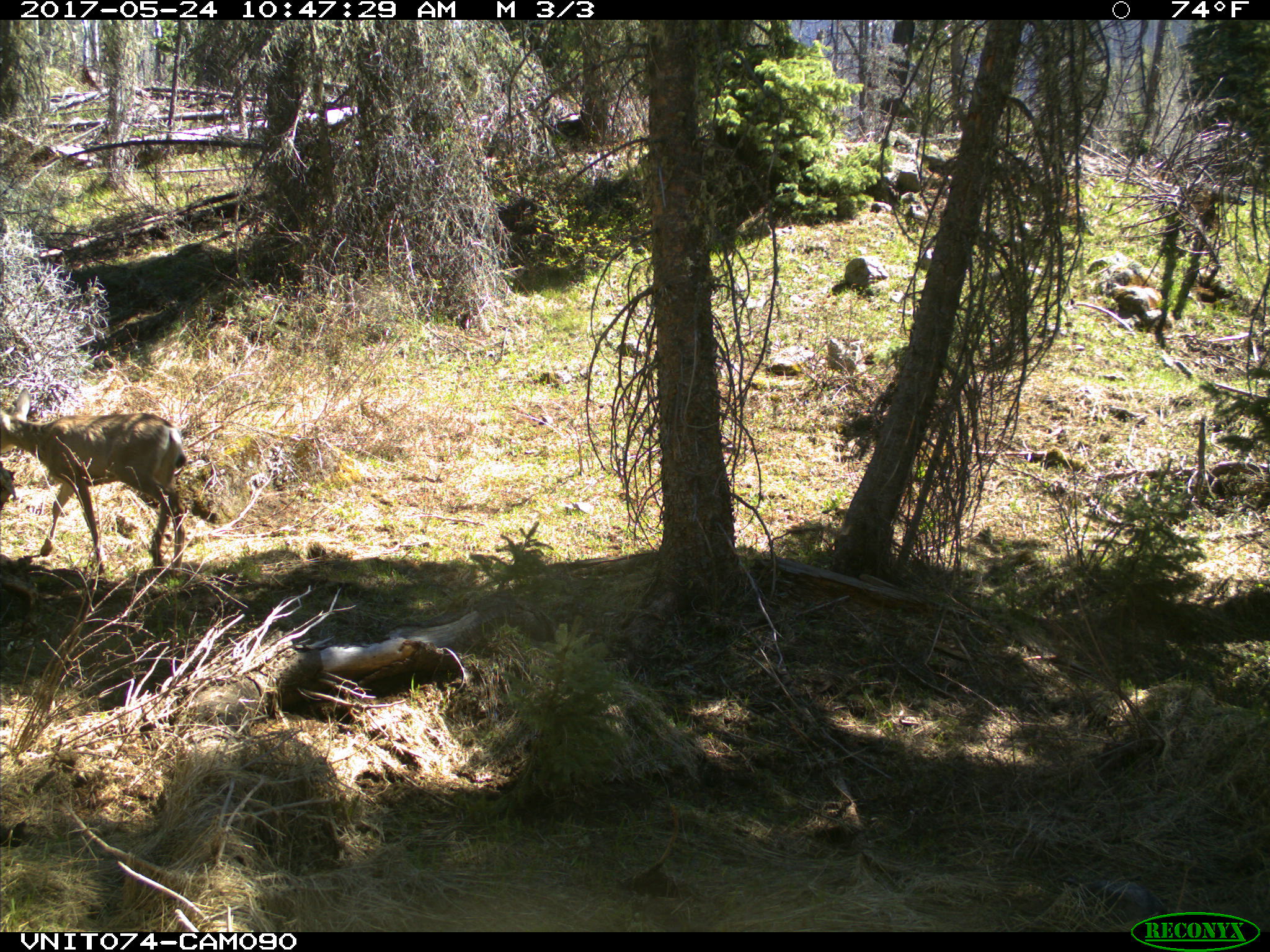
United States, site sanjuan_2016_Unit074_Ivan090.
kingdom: Animalia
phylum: Chordata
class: Mammalia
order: Artiodactyla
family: Cervidae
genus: Odocoileus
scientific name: Odocoileus hemionus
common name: mule deer